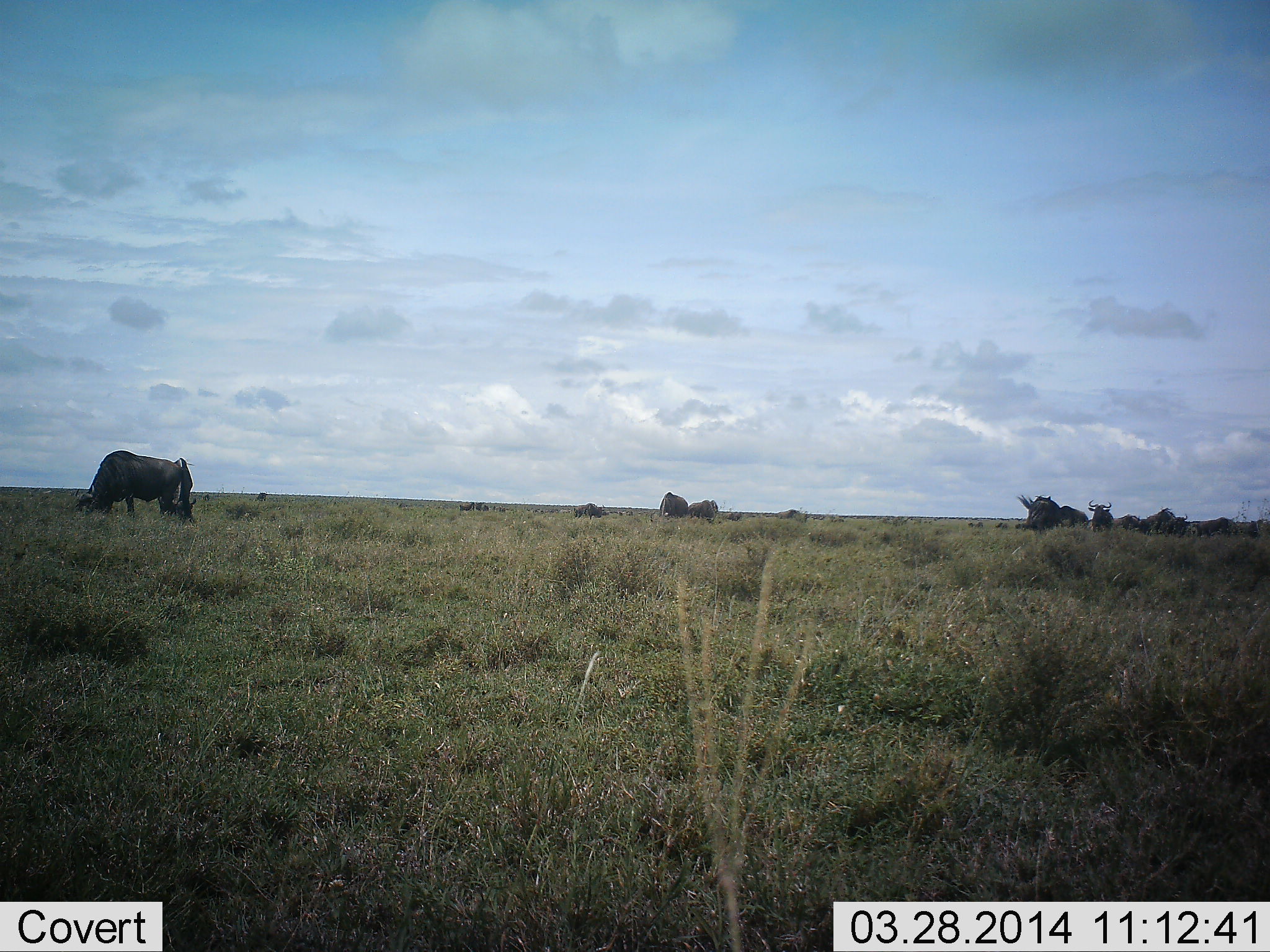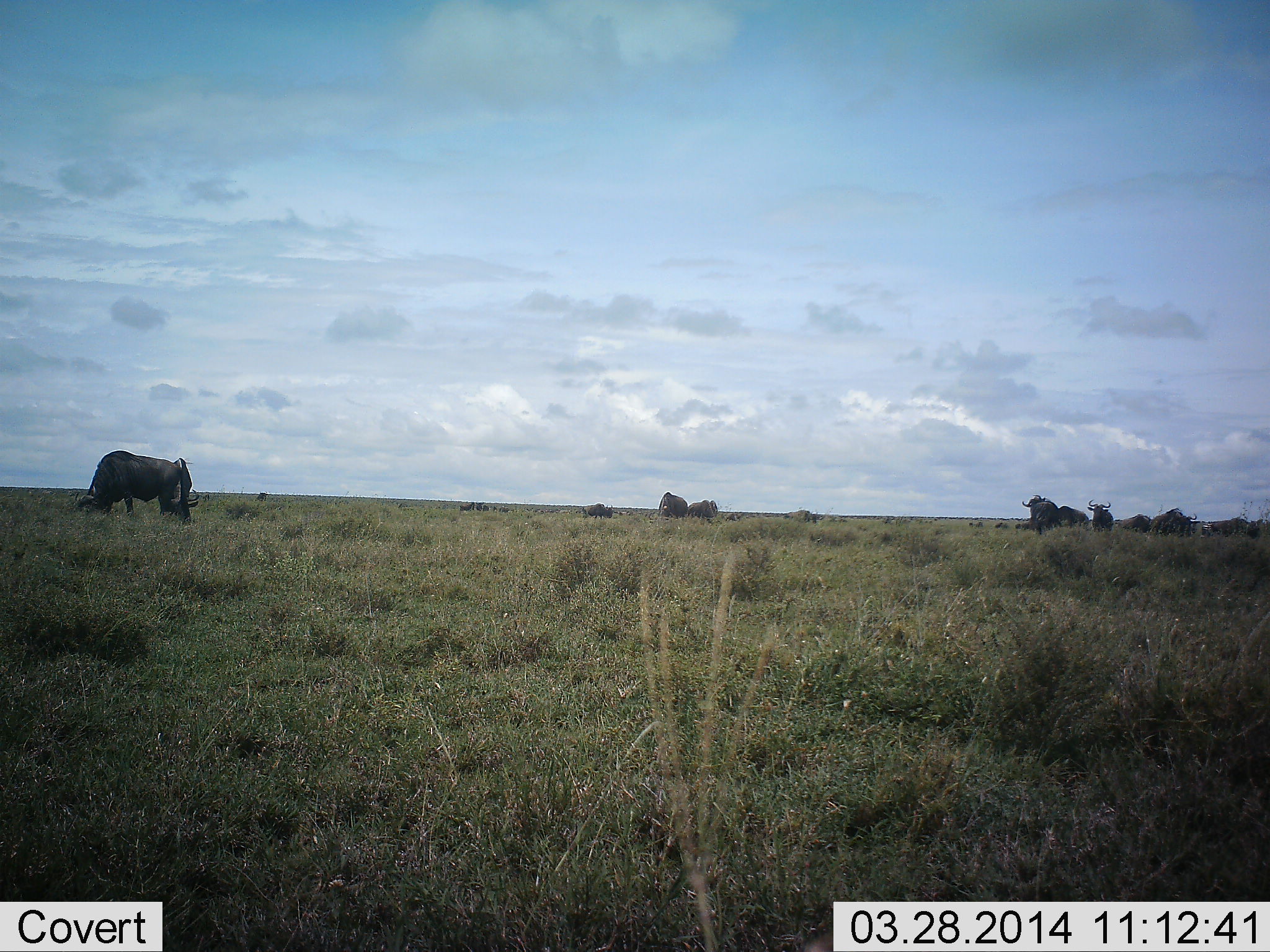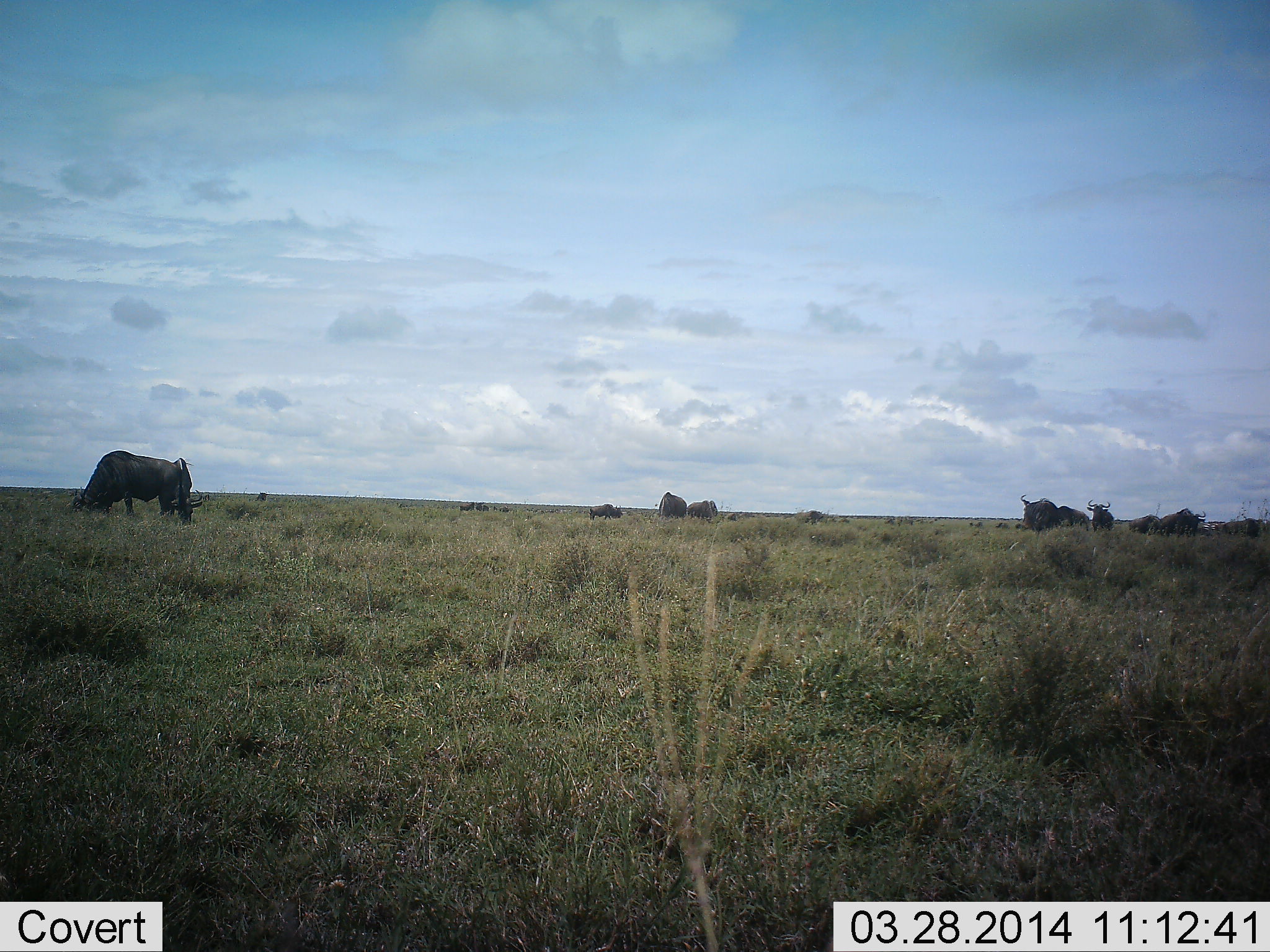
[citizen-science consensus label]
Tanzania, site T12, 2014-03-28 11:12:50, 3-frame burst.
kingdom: Animalia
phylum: Chordata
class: Mammalia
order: Artiodactyla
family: Bovidae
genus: Connochaetes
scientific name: Connochaetes taurinus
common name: blue wildebeest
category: wildebeest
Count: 11-50.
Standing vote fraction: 30%.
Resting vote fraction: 0%.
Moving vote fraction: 80%.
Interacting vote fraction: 0%.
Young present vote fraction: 0%.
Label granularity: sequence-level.